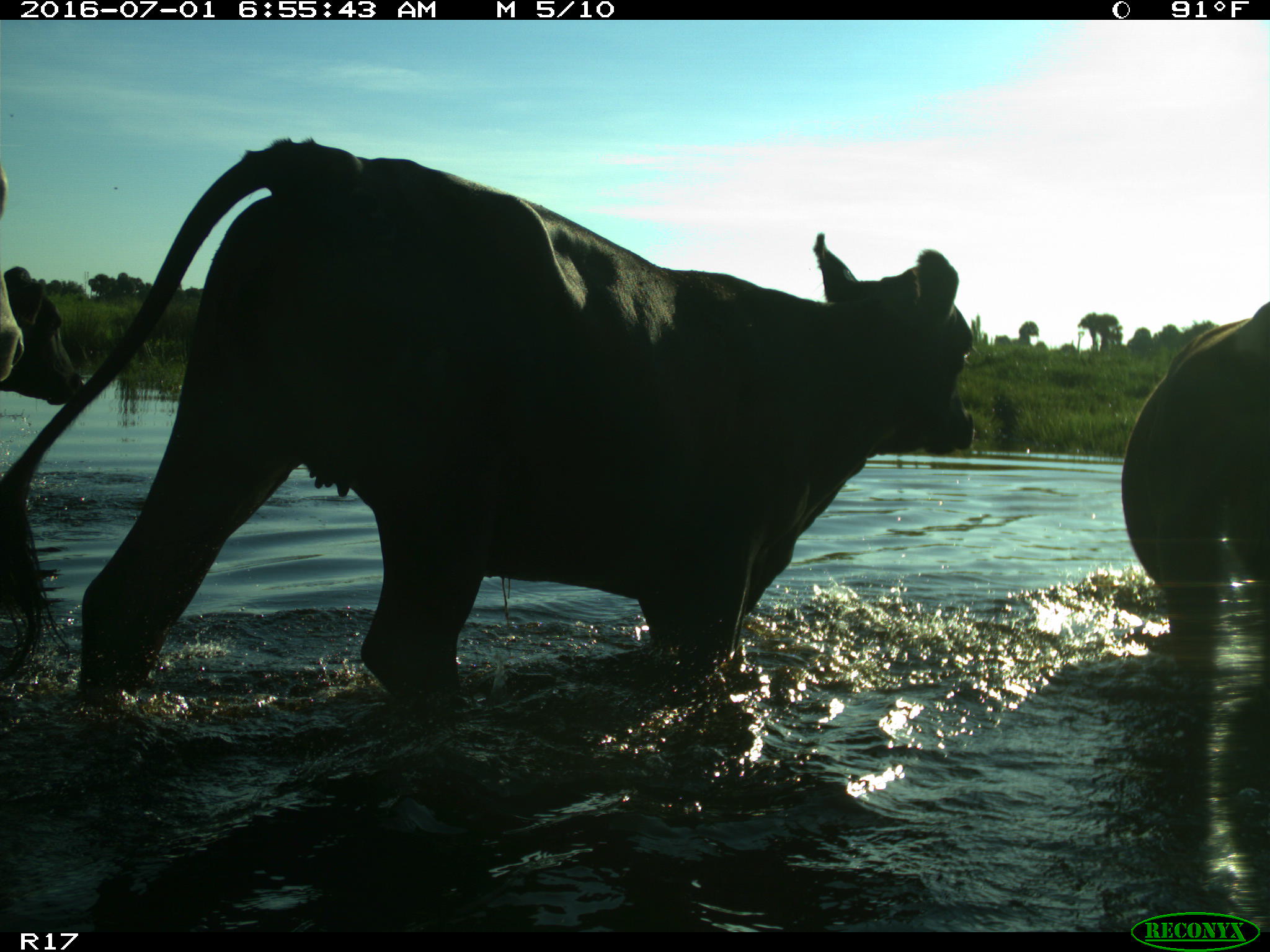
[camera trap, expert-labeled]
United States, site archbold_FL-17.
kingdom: Animalia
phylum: Chordata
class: Mammalia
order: Artiodactyla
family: Bovidae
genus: Bos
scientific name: Bos taurus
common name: domestic cow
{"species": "Bos taurus (domestic cow)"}